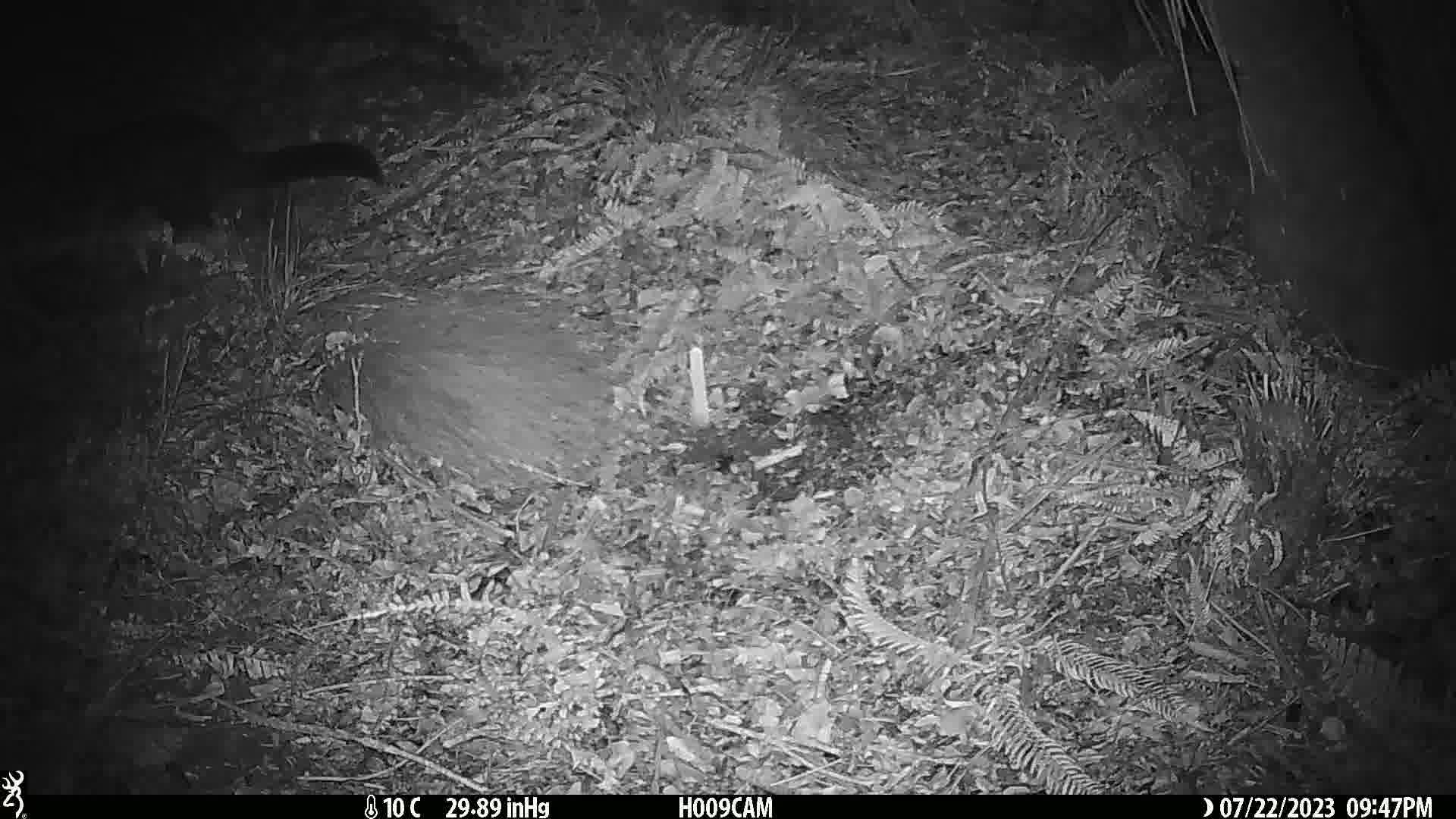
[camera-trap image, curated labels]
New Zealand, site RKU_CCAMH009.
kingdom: Animalia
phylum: Chordata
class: Mammalia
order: Diprotodontia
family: Phalangeridae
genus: Trichosurus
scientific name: Trichosurus vulpecula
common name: common brushtail possum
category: possum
Possum (common brushtail possum) (Trichosurus vulpecula).